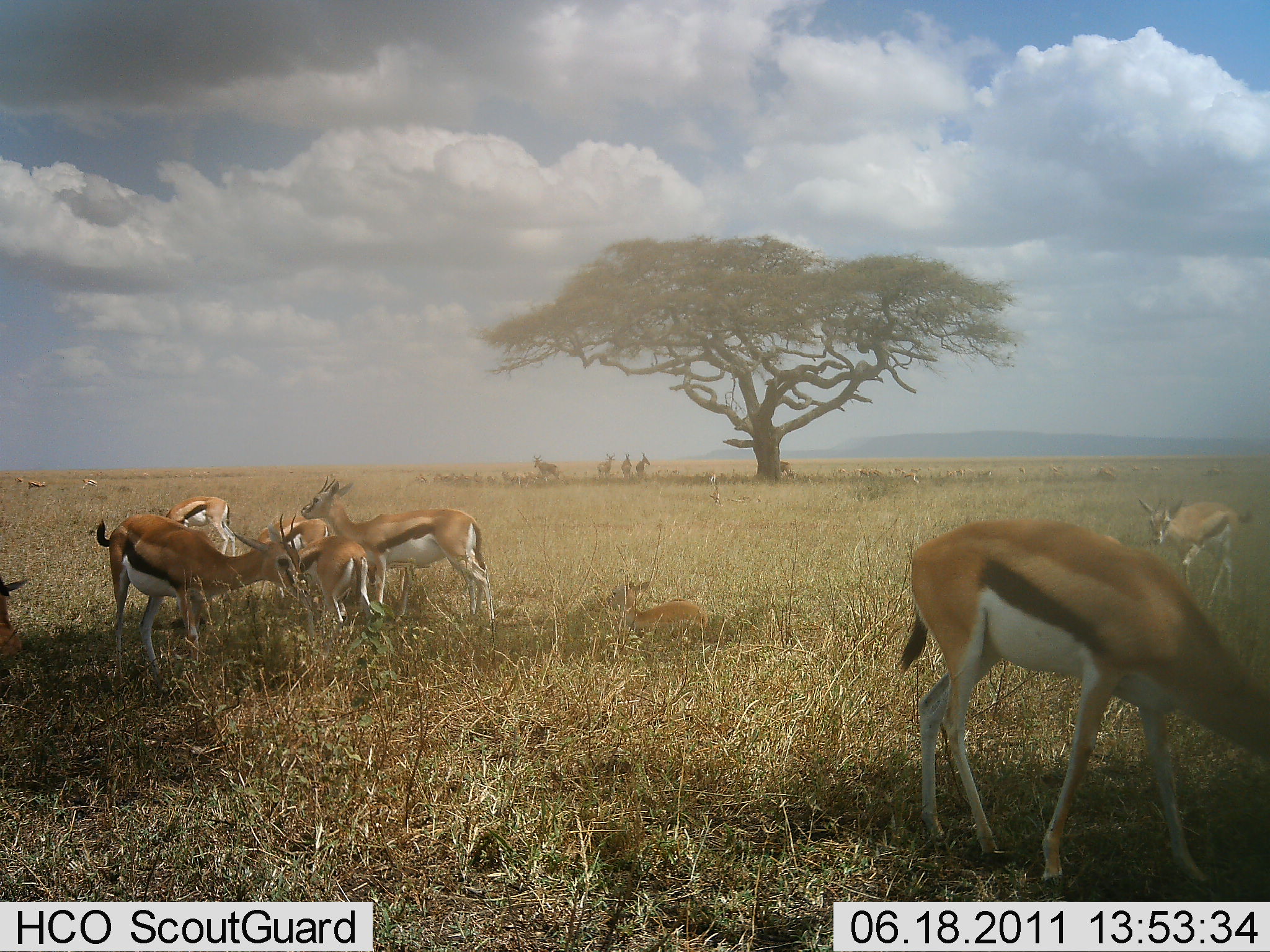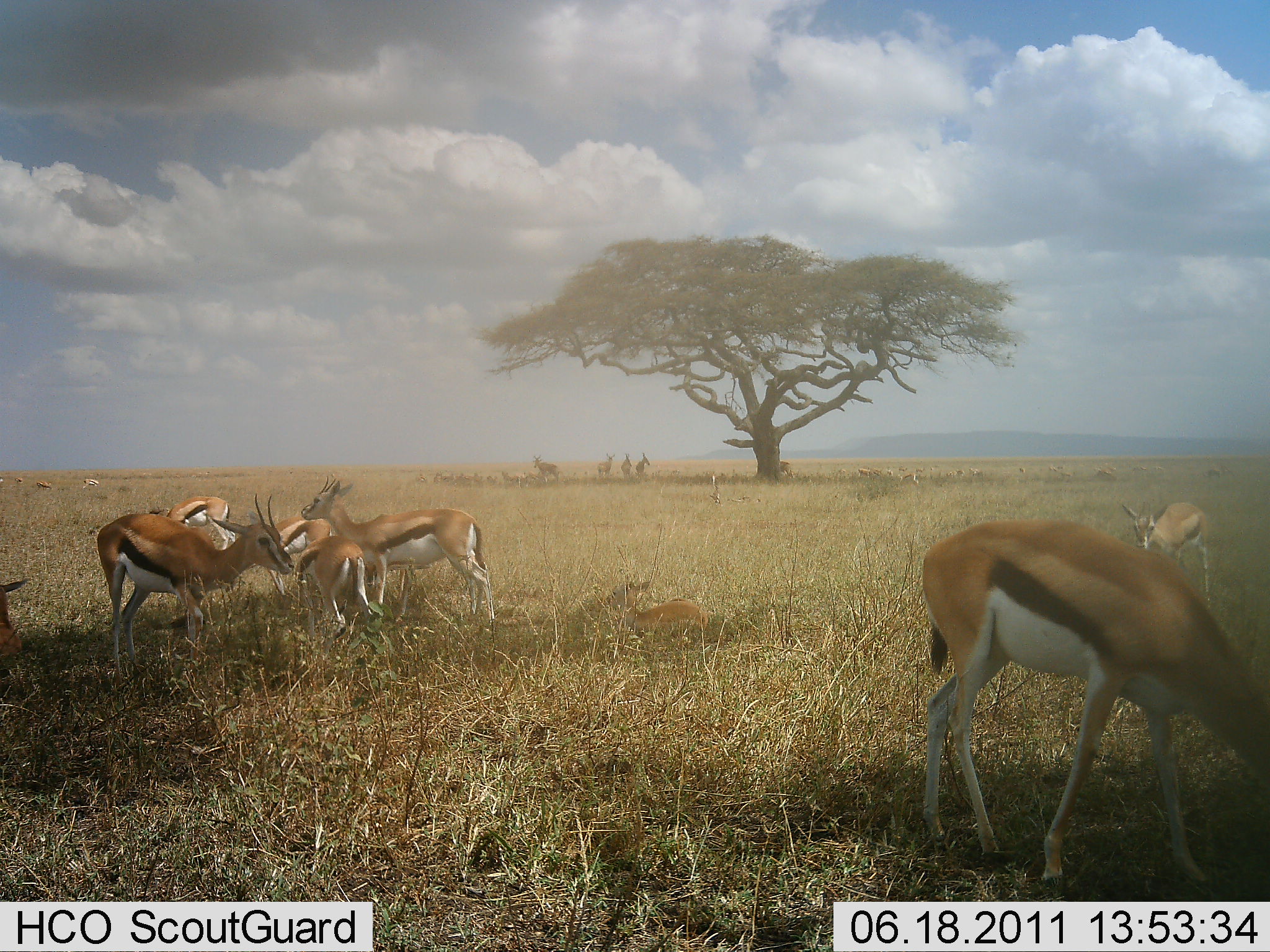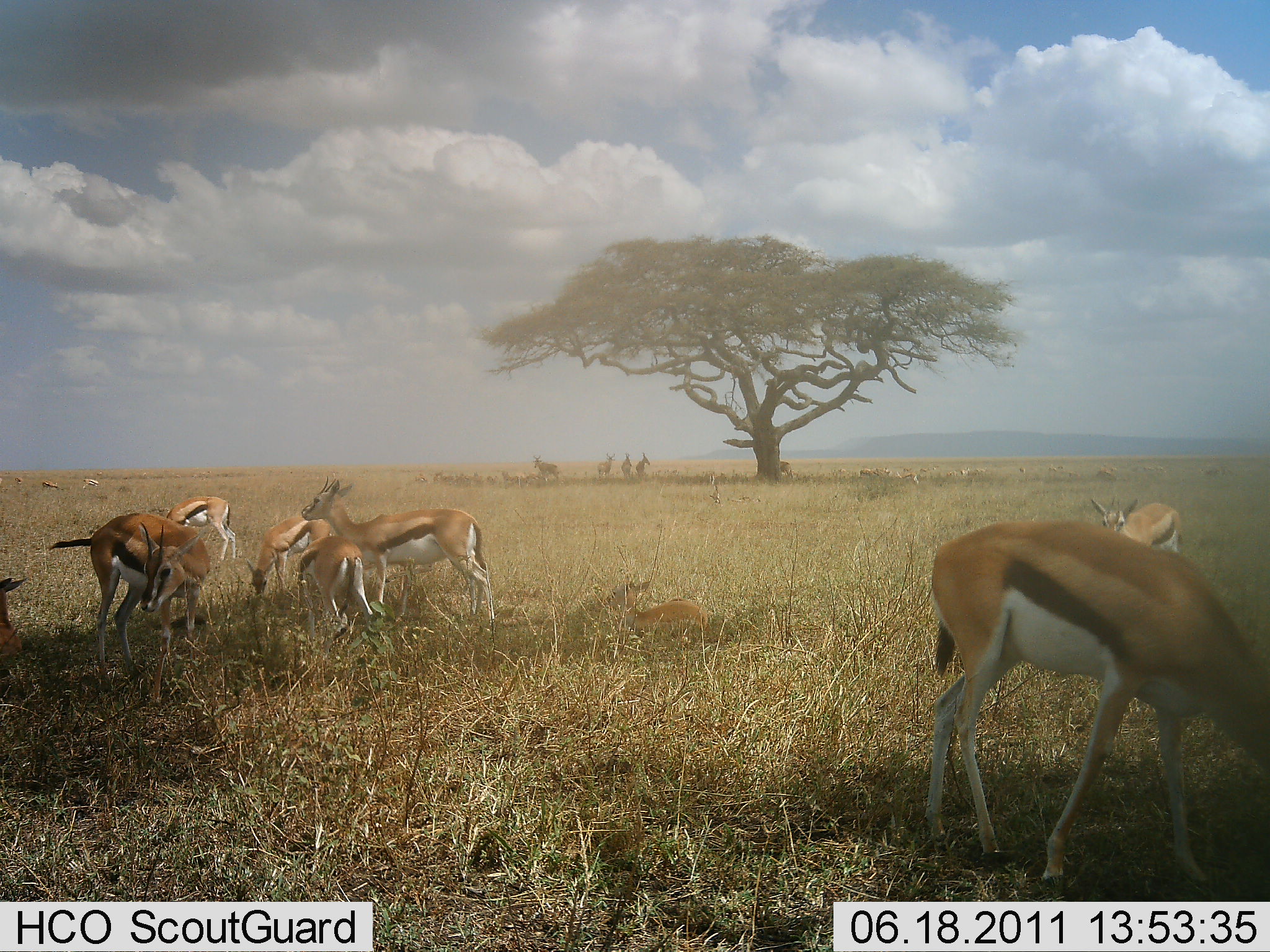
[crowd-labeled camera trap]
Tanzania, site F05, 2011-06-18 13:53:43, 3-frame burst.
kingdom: Animalia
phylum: Chordata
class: Mammalia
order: Artiodactyla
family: Bovidae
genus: Eudorcas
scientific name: Eudorcas thomsonii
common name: thomson's gazelle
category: gazellethomsons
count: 11-50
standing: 50%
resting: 42%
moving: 42%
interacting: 25%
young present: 33%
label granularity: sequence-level